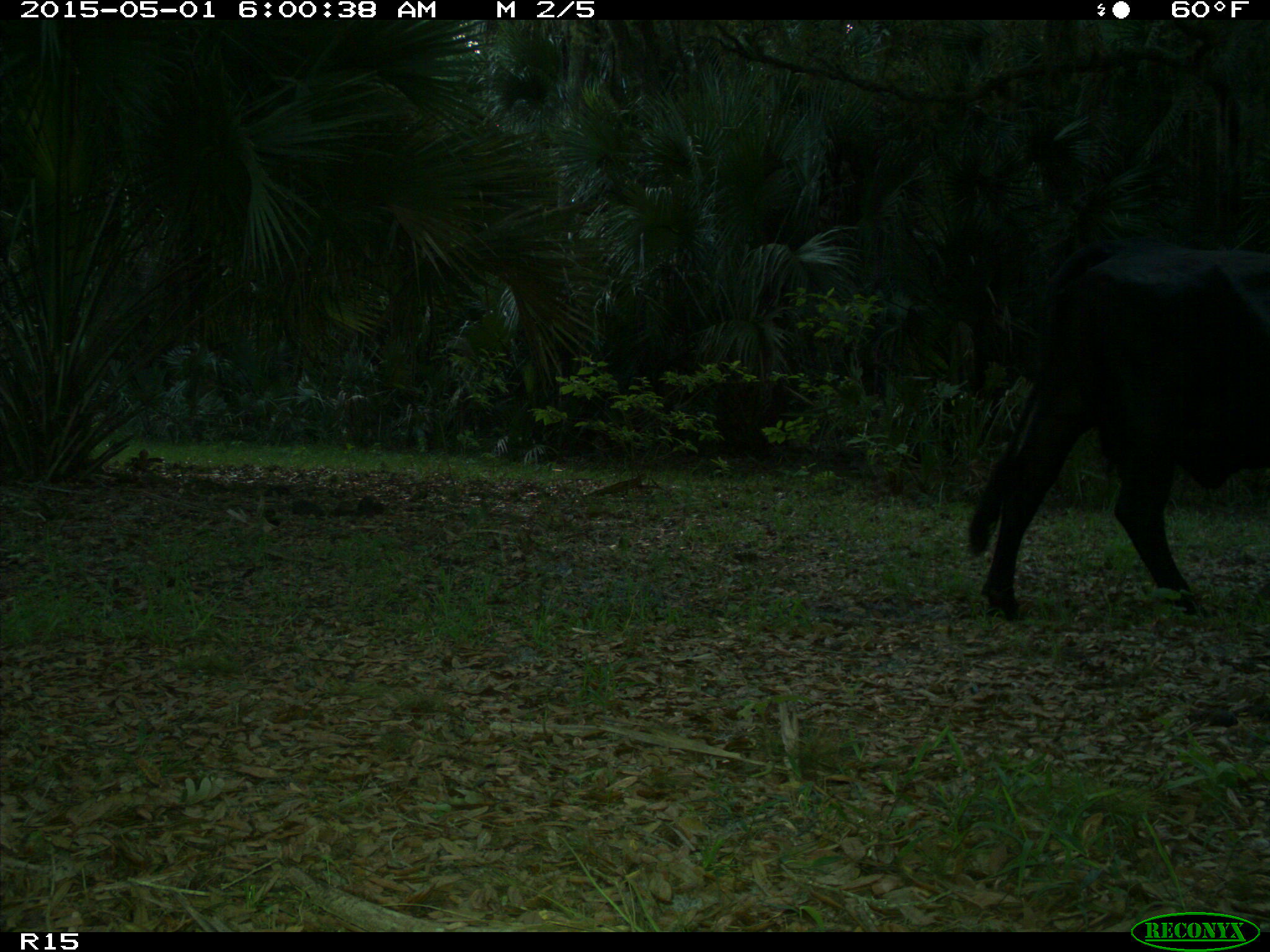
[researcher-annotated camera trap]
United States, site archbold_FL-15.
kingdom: Animalia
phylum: Chordata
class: Mammalia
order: Artiodactyla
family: Bovidae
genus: Bos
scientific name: Bos taurus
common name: domestic cow